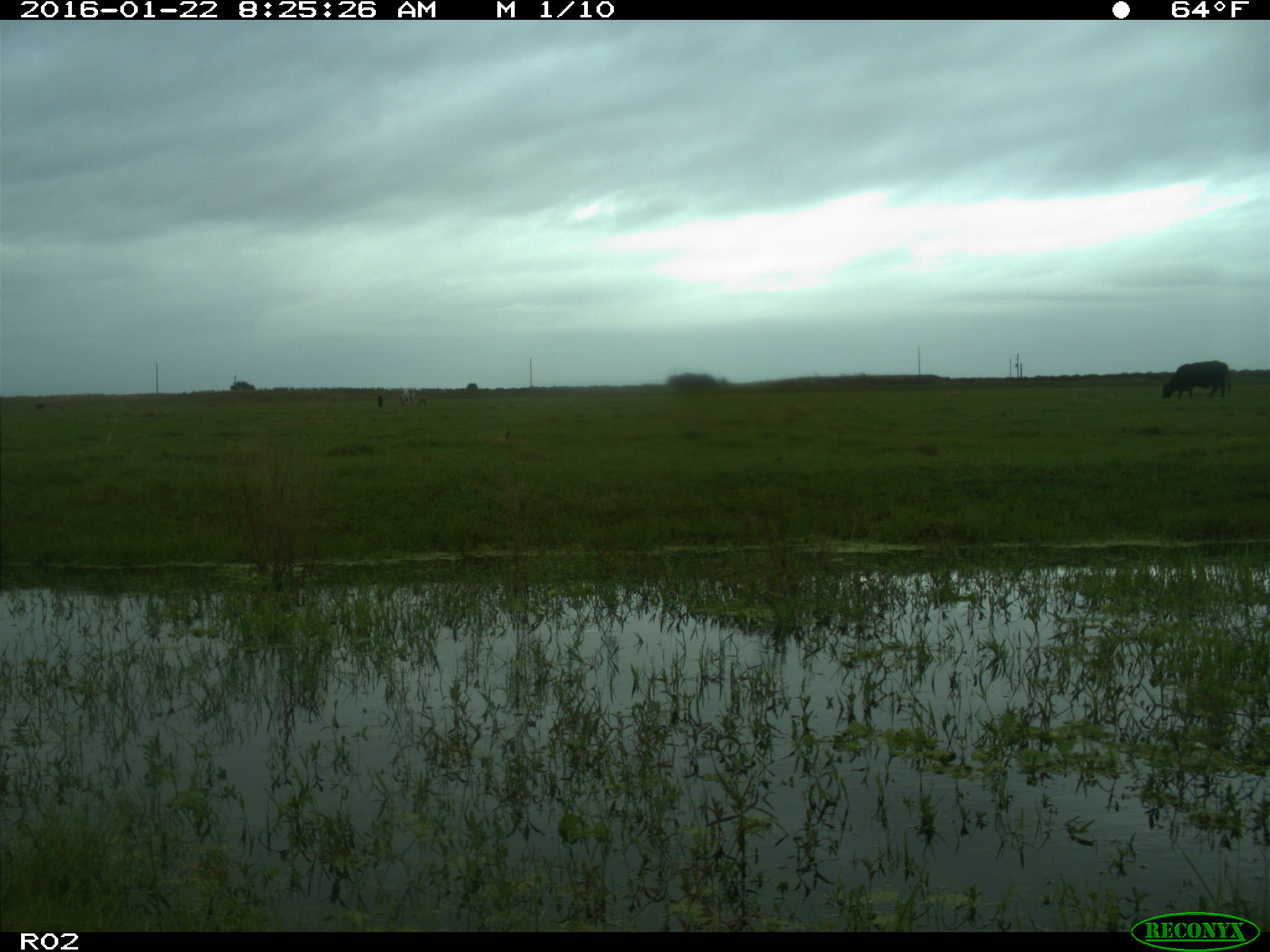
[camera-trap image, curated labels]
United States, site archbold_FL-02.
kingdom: Animalia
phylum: Chordata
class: Mammalia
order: Artiodactyla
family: Bovidae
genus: Bos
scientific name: Bos taurus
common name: domestic cow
Bos taurus (domestic cow).